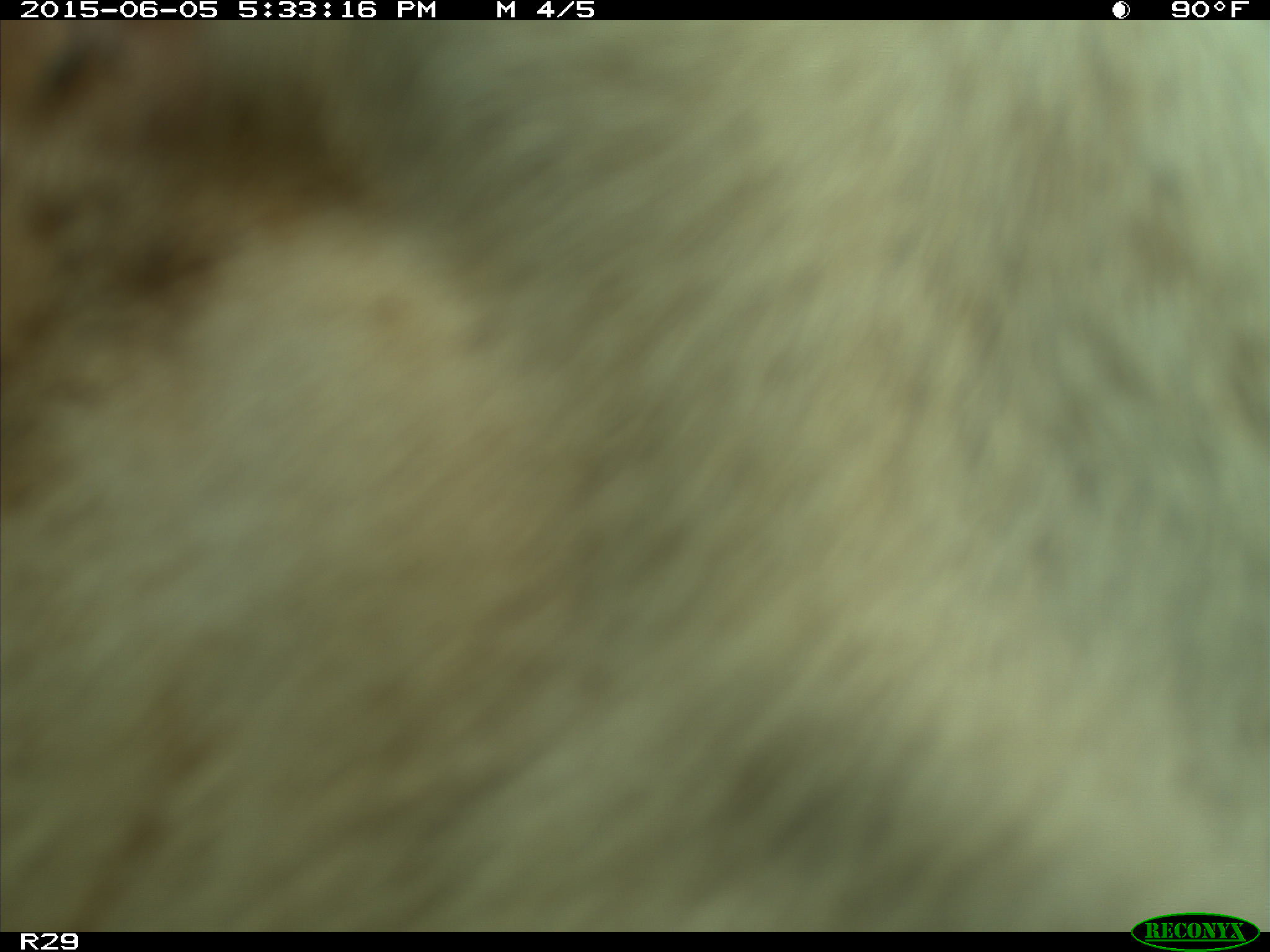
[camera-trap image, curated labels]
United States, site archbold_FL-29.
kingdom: Animalia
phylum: Chordata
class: Mammalia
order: Artiodactyla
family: Bovidae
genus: Bos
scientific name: Bos taurus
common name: domestic cow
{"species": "Bos taurus (domestic cow)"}